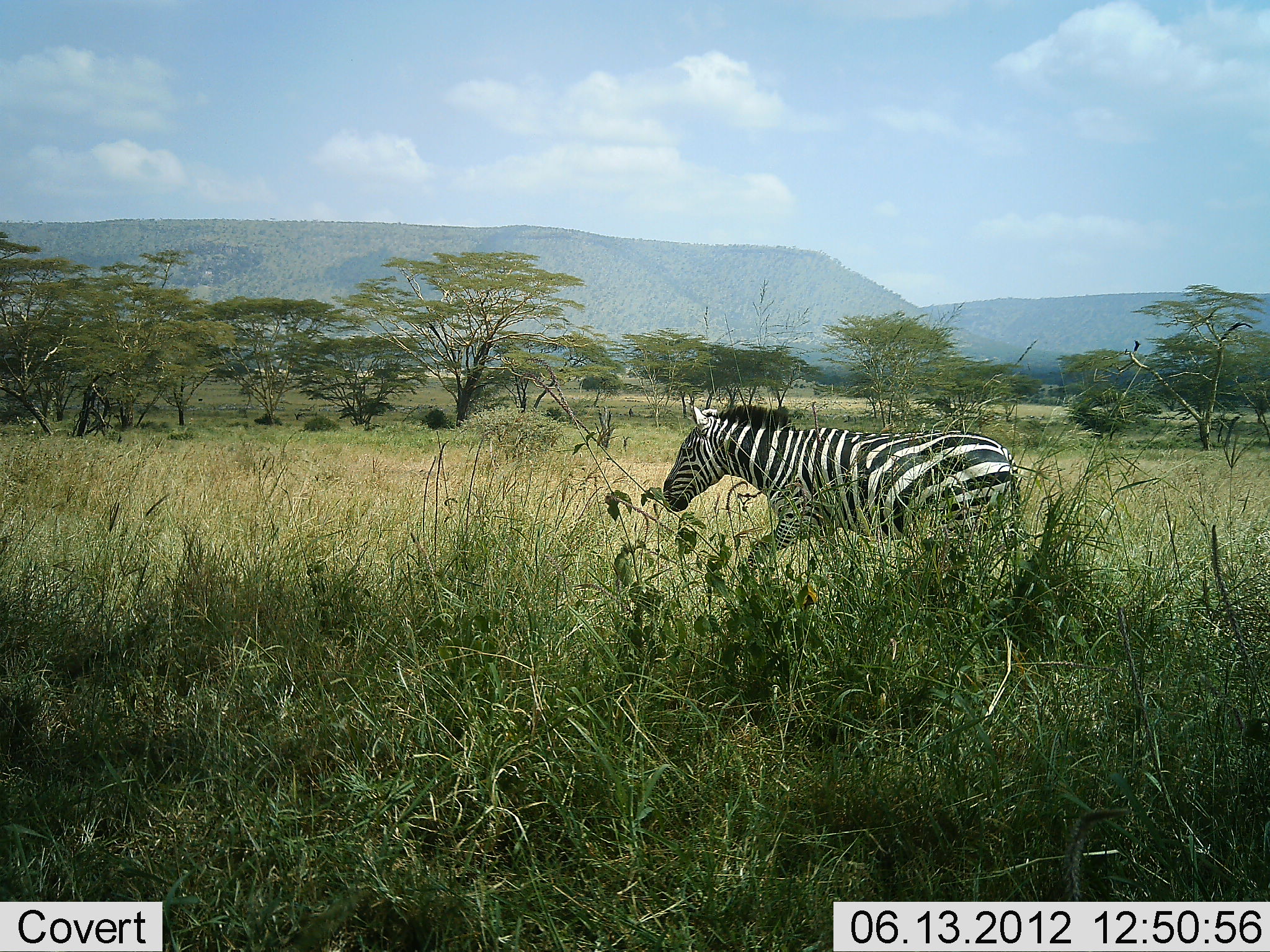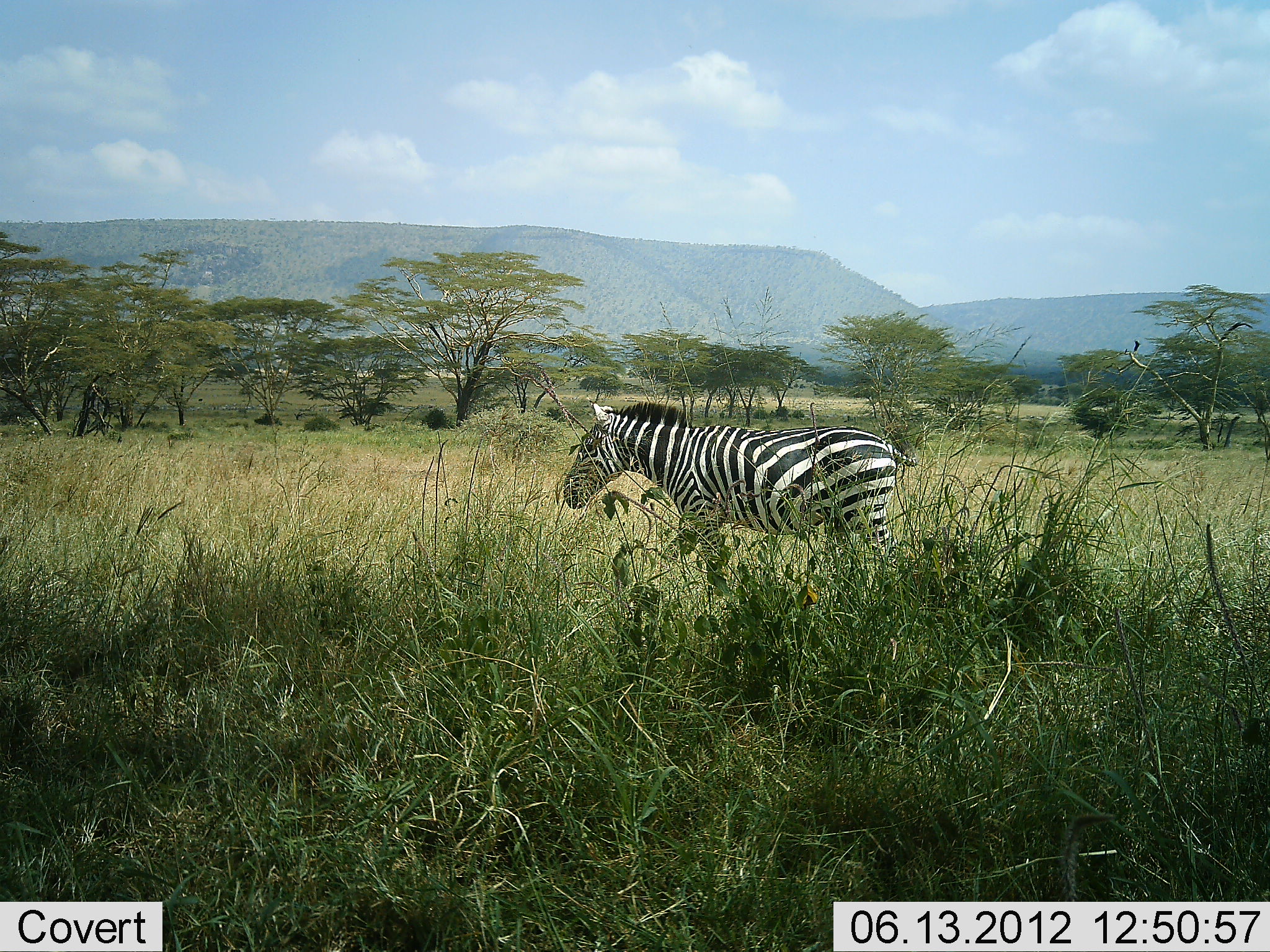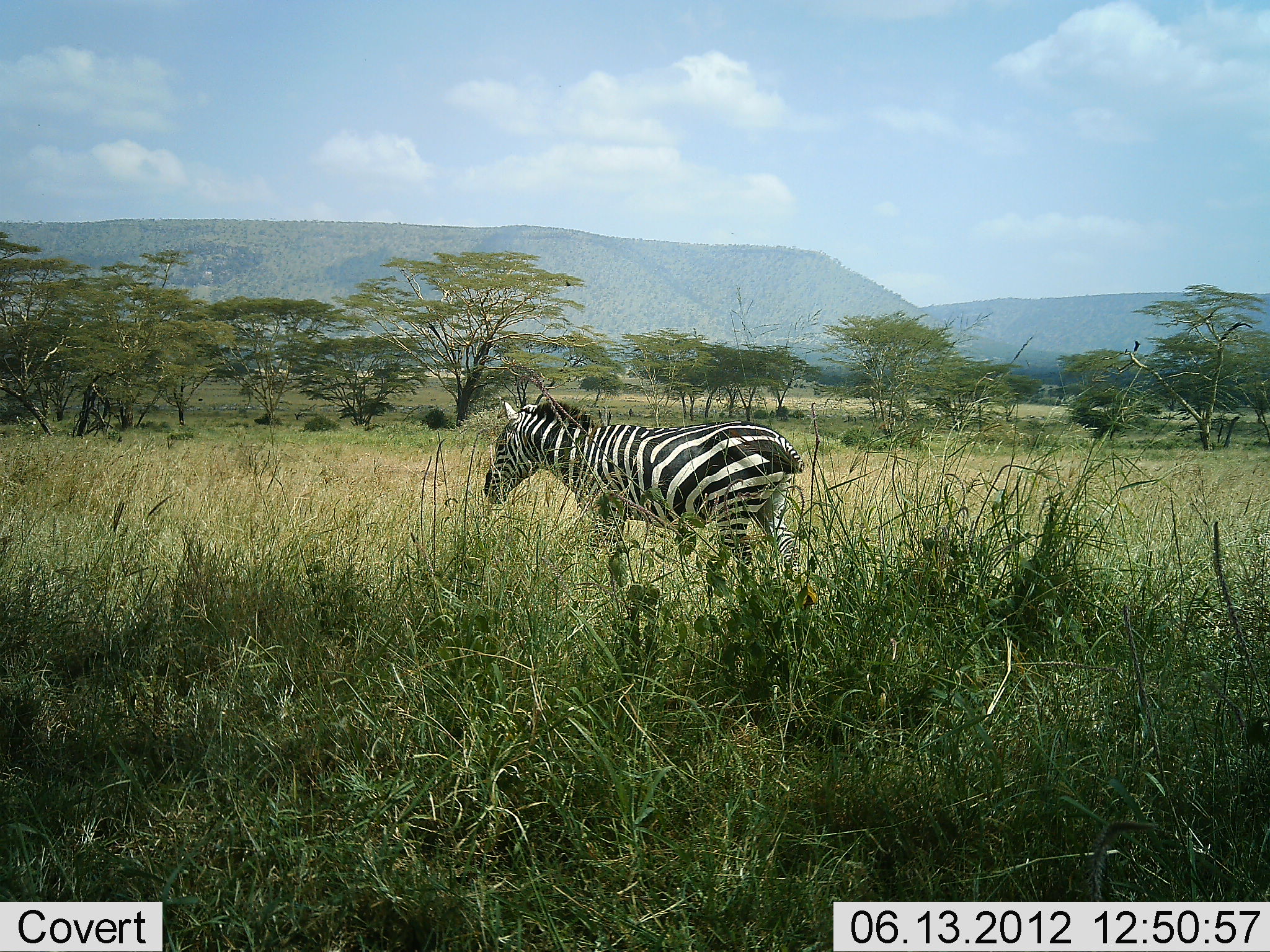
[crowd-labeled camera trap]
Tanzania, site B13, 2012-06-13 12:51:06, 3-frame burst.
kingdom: Animalia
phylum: Chordata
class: Mammalia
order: Perissodactyla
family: Equidae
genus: Equus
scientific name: Equus quagga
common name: plains zebra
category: zebra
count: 1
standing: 10%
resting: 0%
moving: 90%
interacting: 0%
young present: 0%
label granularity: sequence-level